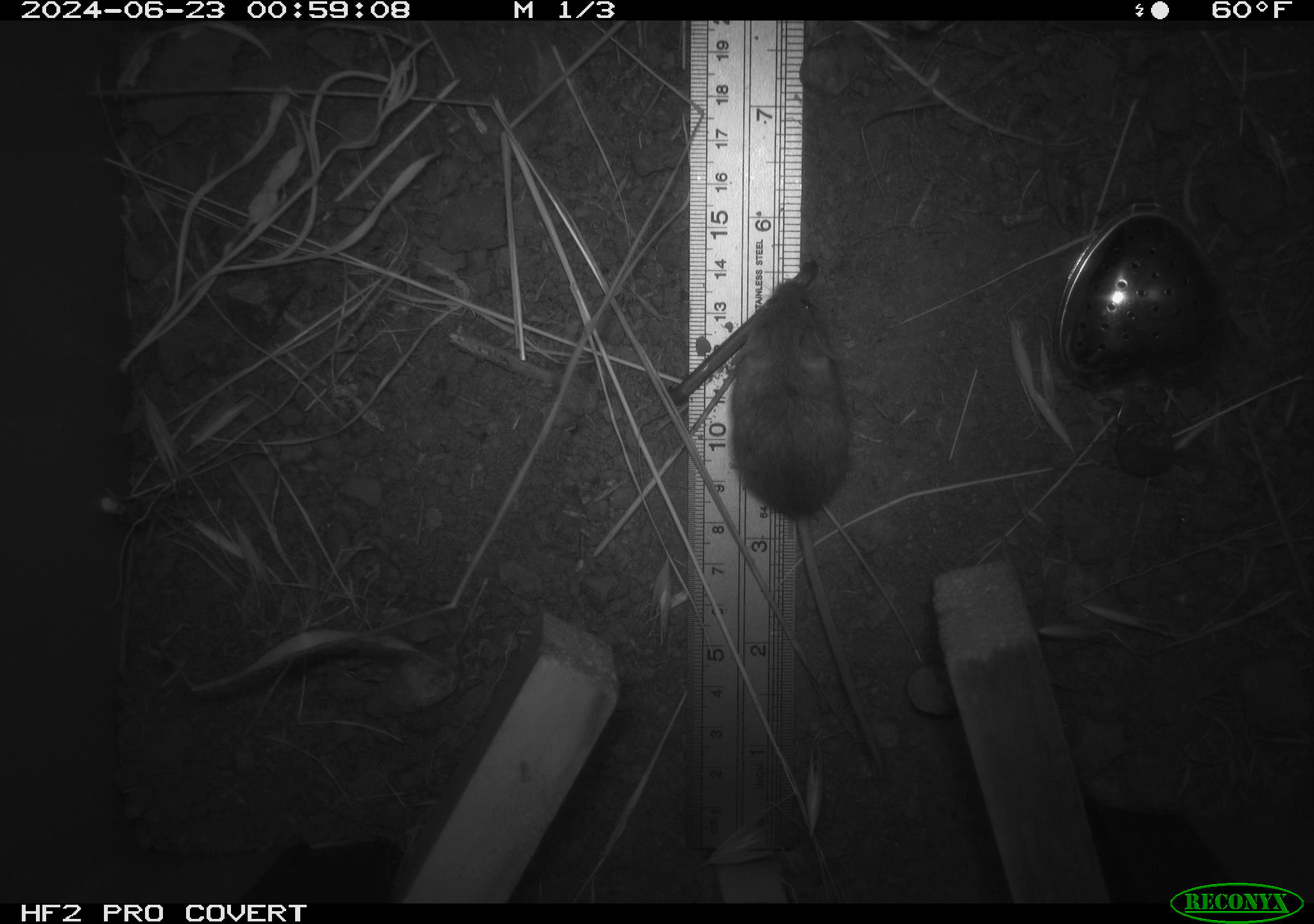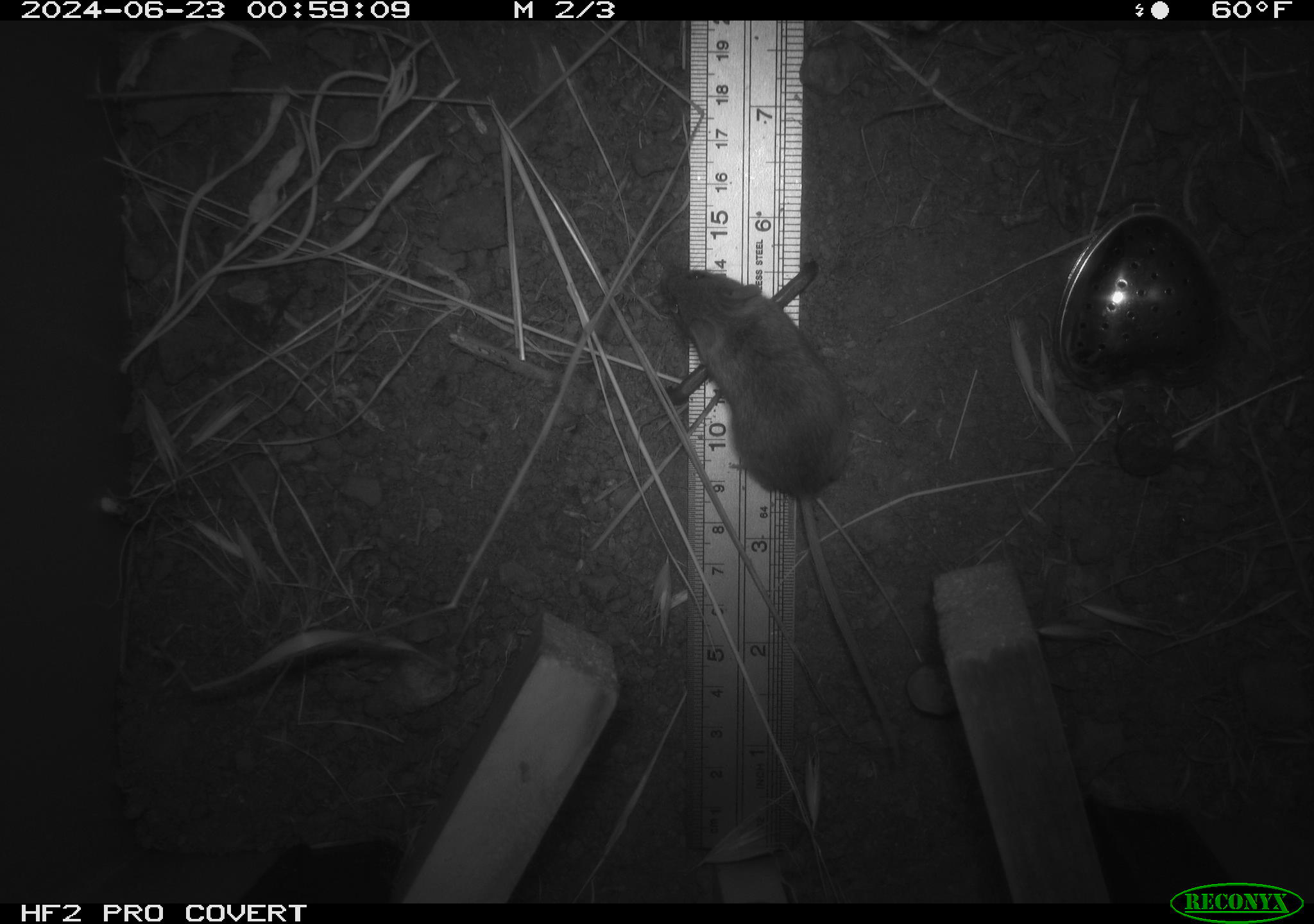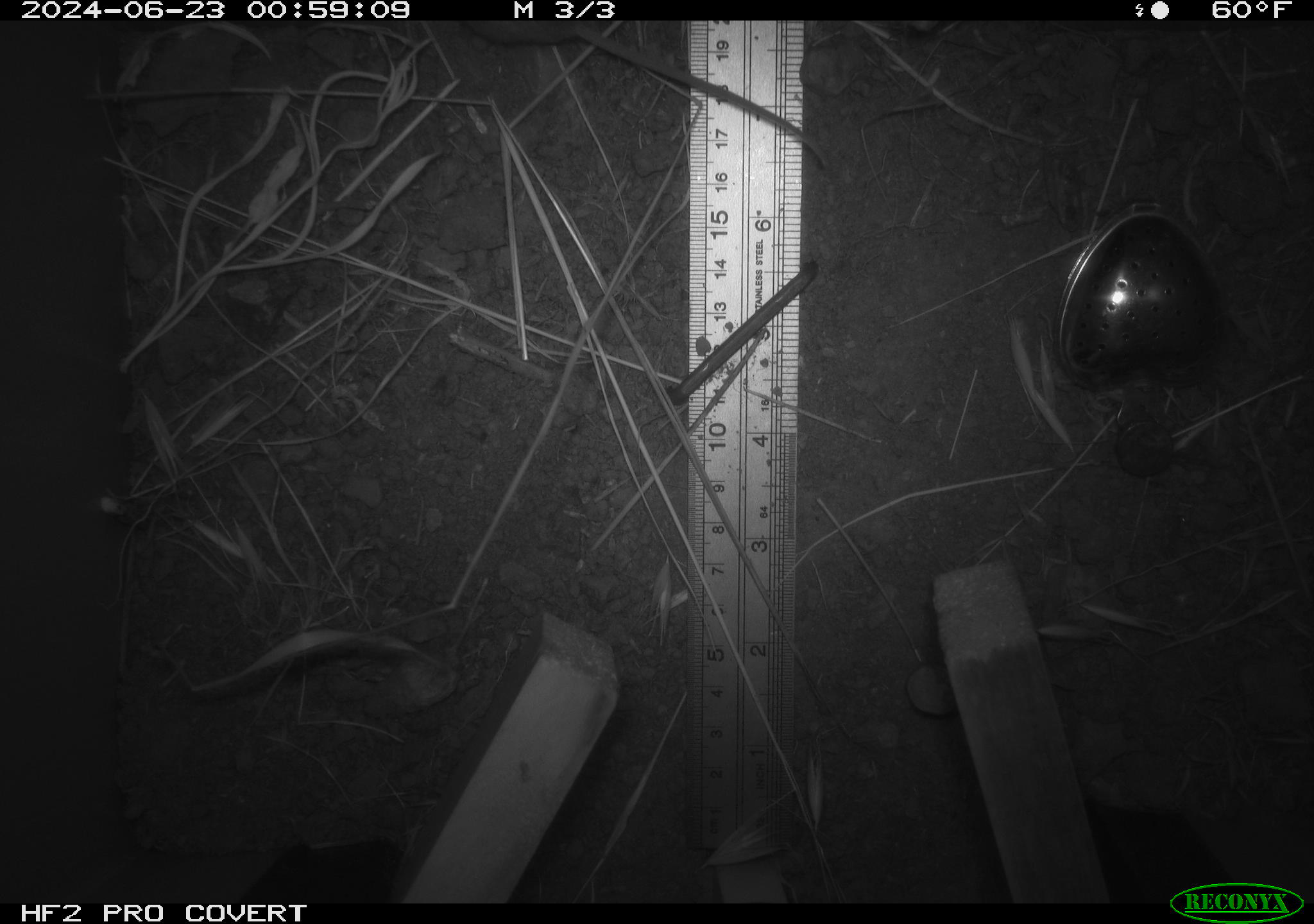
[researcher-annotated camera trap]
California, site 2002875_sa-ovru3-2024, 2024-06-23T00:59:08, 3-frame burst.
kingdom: Animalia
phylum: Chordata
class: Mammalia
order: Rodentia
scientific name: Rodentia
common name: mouse species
Mouse species (Rodentia).